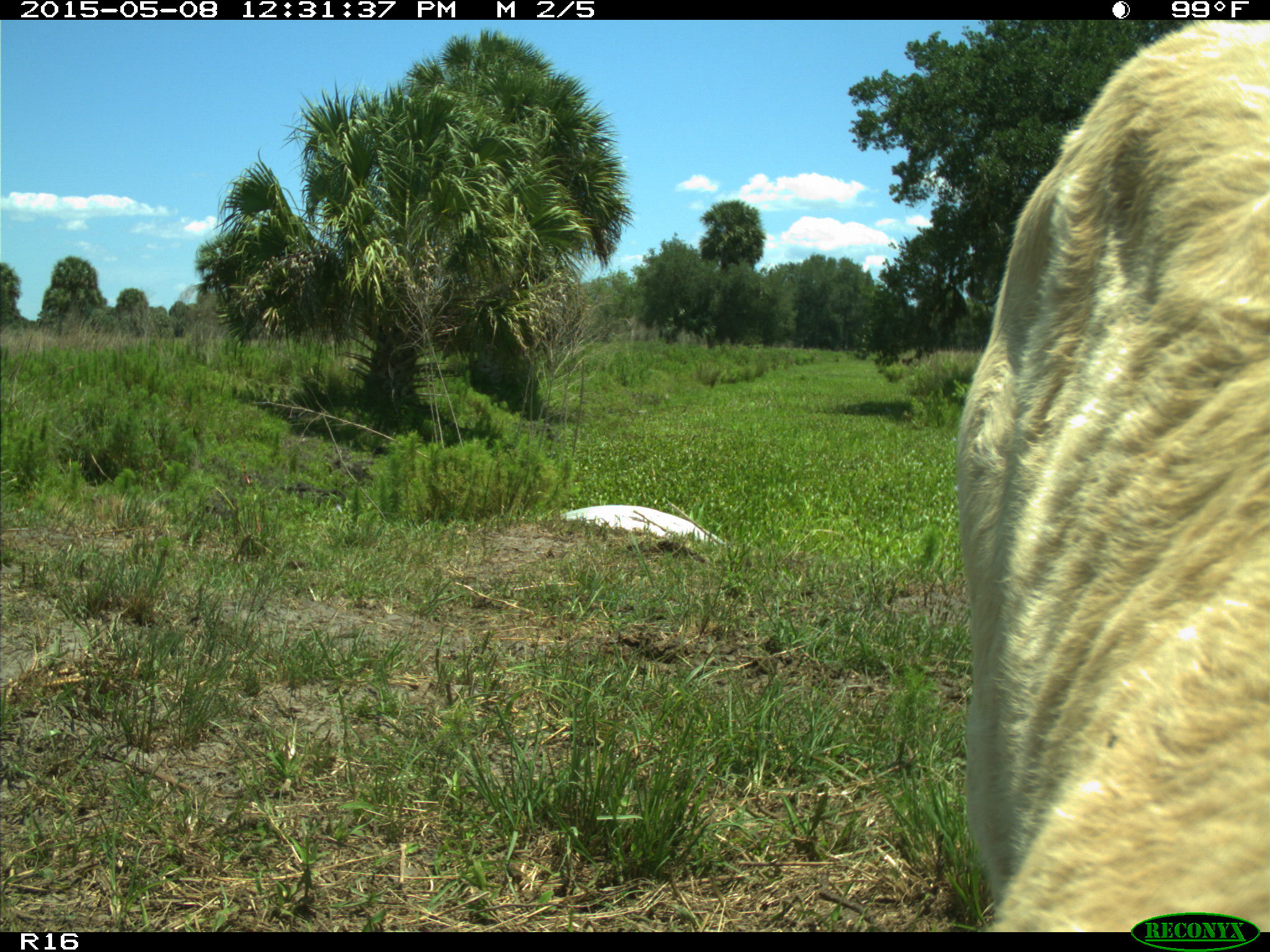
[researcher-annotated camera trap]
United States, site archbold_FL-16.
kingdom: Animalia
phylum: Chordata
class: Mammalia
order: Artiodactyla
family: Bovidae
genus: Bos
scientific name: Bos taurus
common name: domestic cow